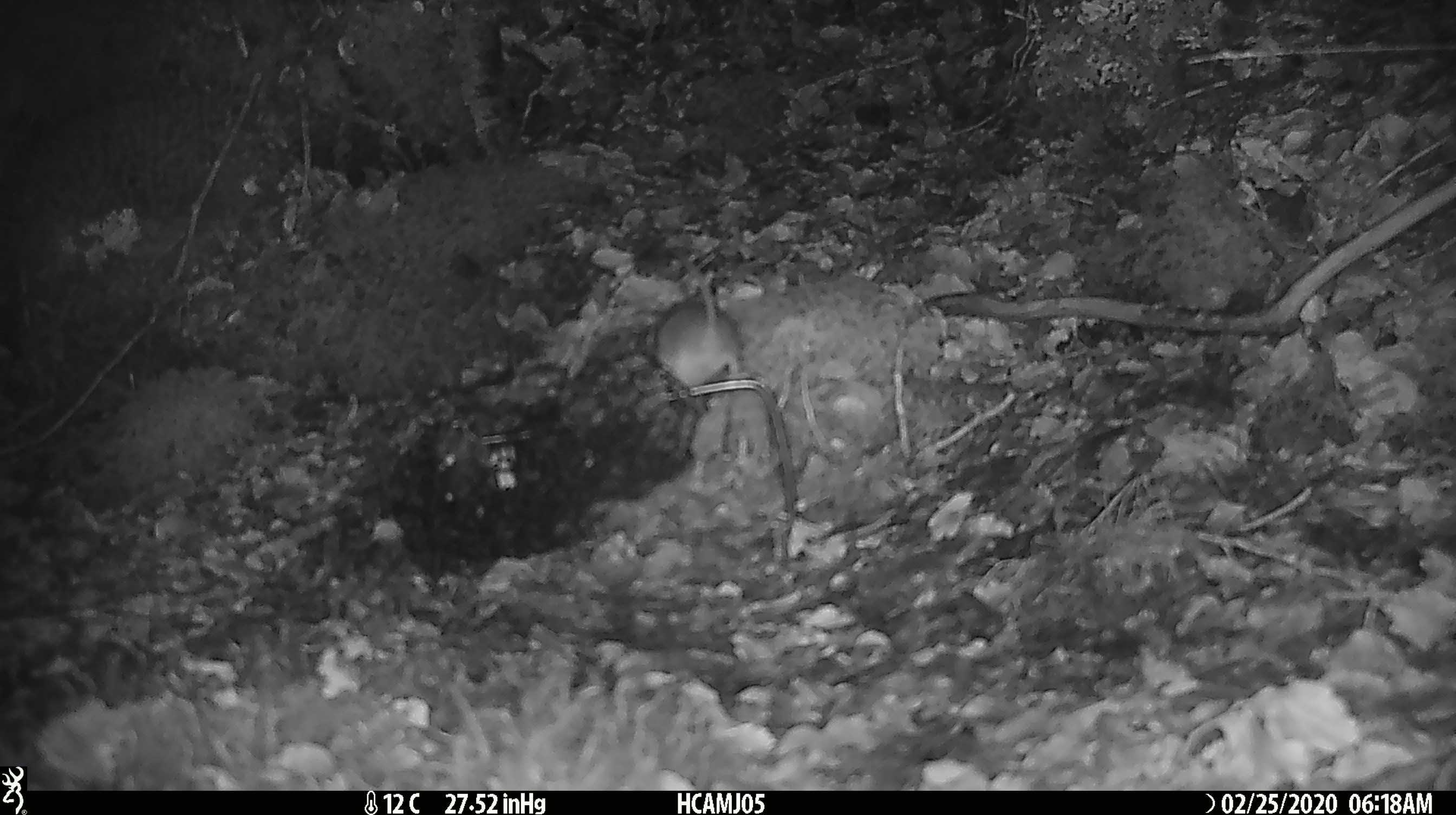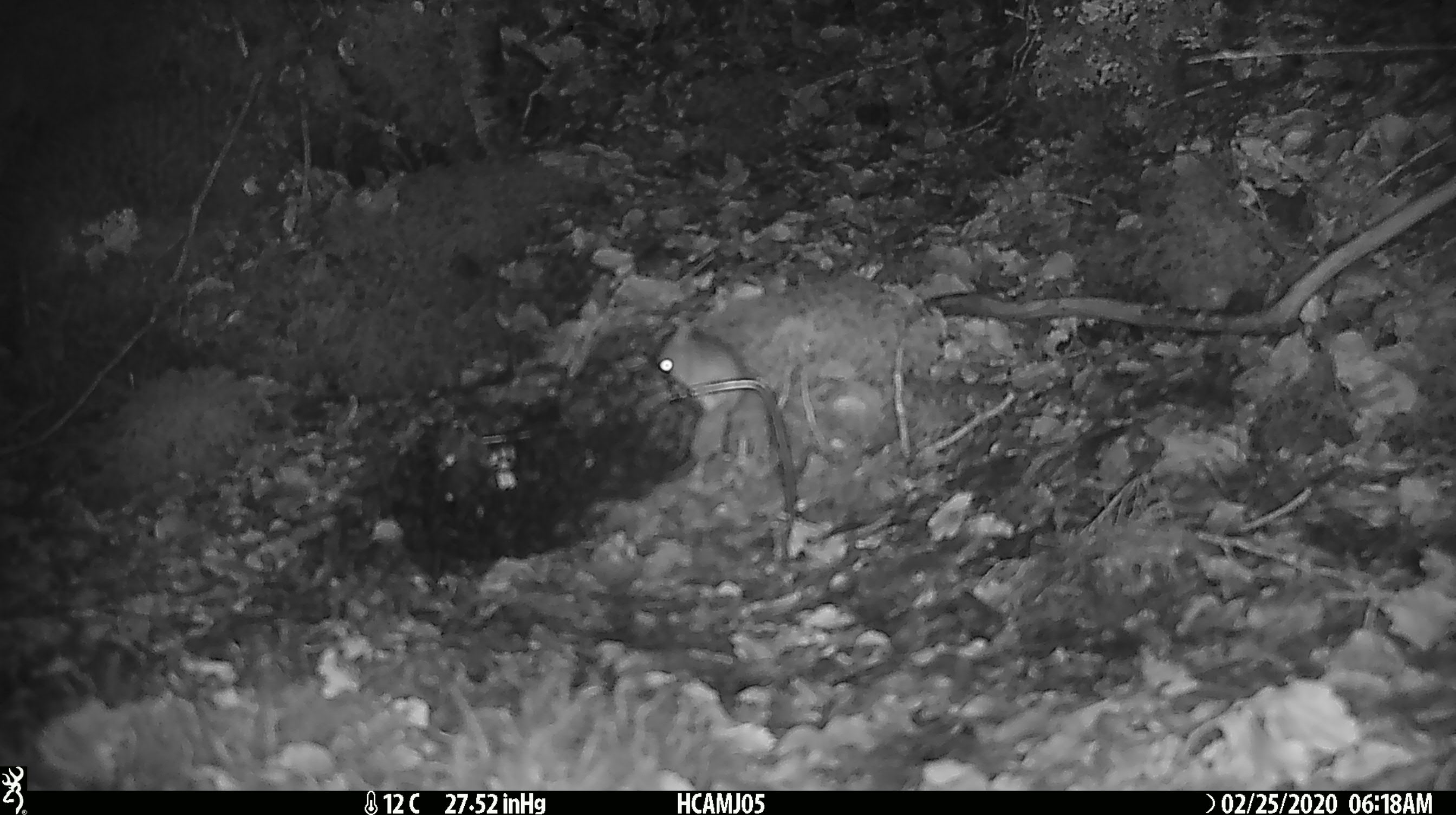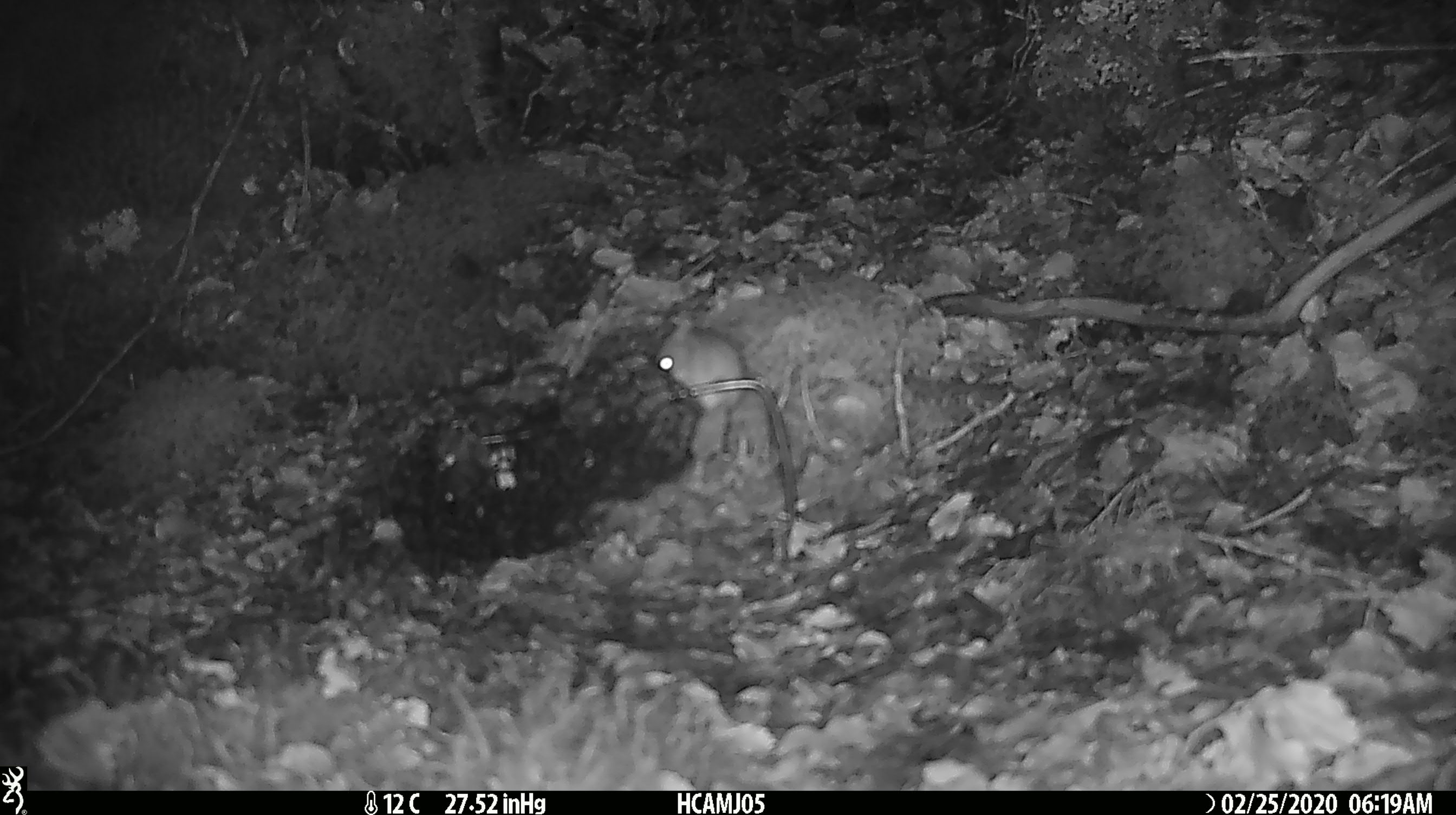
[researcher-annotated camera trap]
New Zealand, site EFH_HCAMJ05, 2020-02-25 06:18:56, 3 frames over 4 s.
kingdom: Animalia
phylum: Chordata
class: Mammalia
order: Rodentia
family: Muridae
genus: Mus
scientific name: Mus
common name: mouse